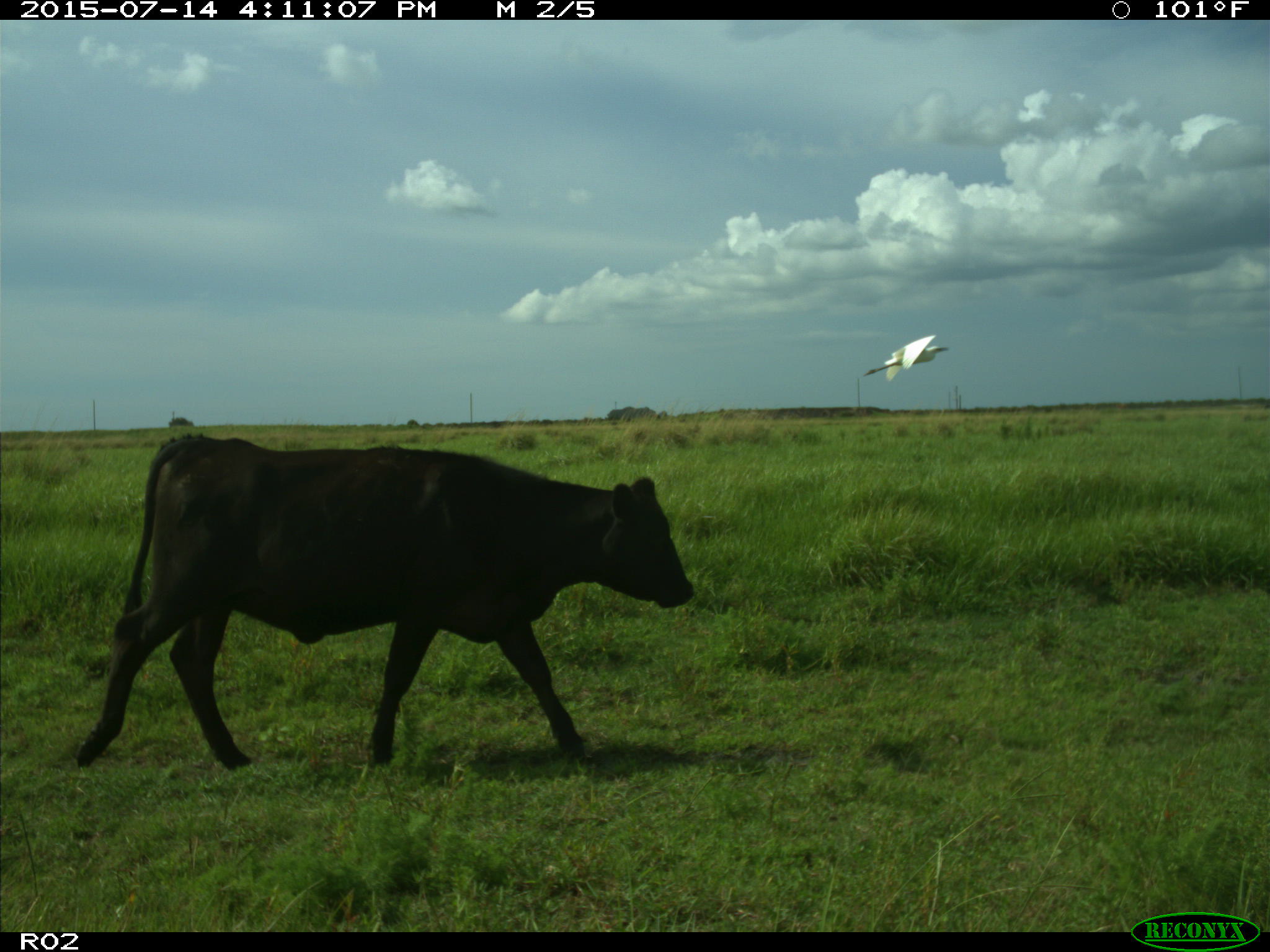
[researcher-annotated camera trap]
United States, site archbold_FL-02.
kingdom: Animalia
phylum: Chordata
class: Mammalia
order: Artiodactyla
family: Bovidae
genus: Bos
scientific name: Bos taurus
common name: domestic cow